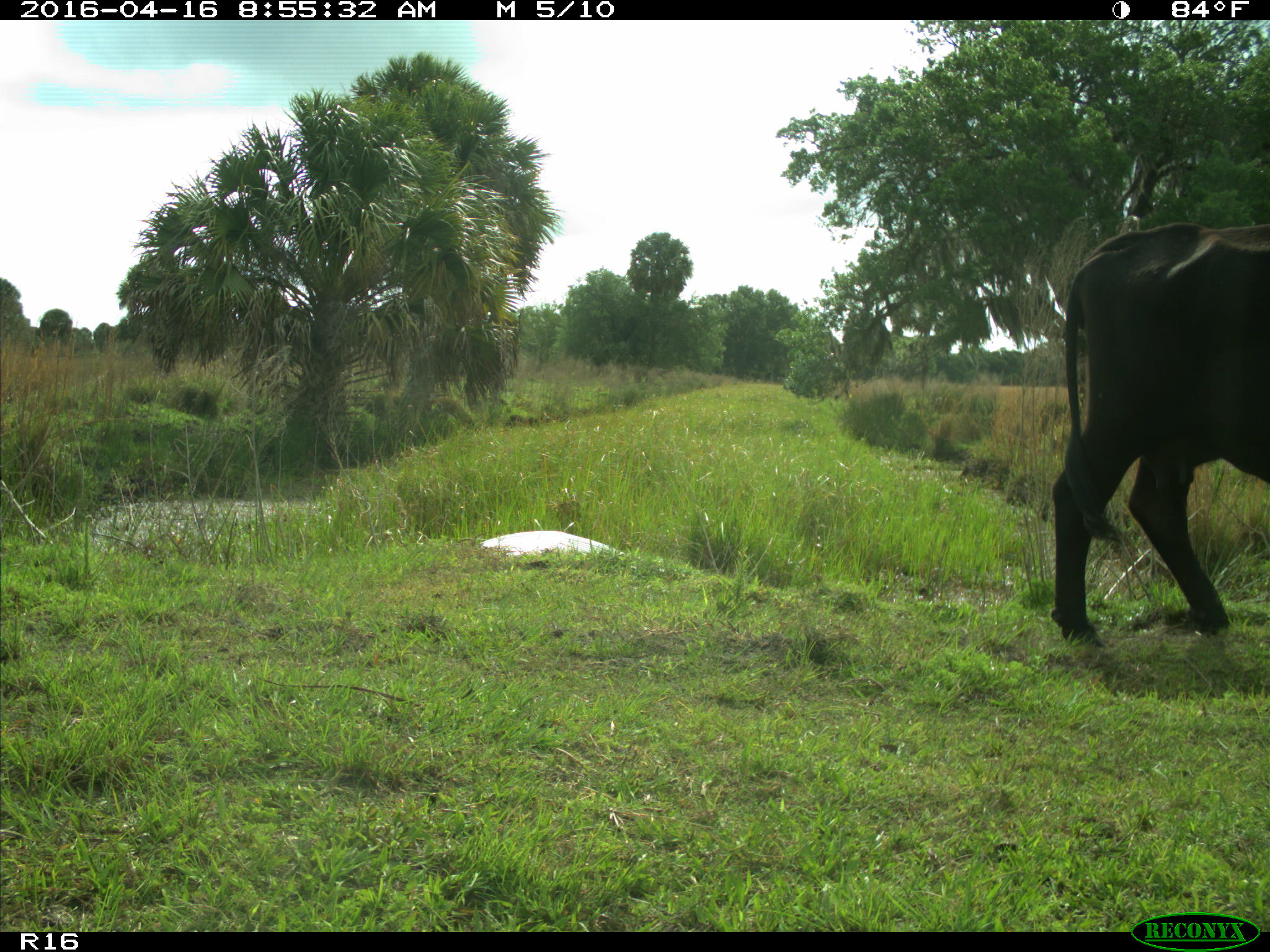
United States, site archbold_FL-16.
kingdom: Animalia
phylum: Chordata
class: Mammalia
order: Artiodactyla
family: Bovidae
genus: Bos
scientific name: Bos taurus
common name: domestic cow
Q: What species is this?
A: Bos taurus (domestic cow).